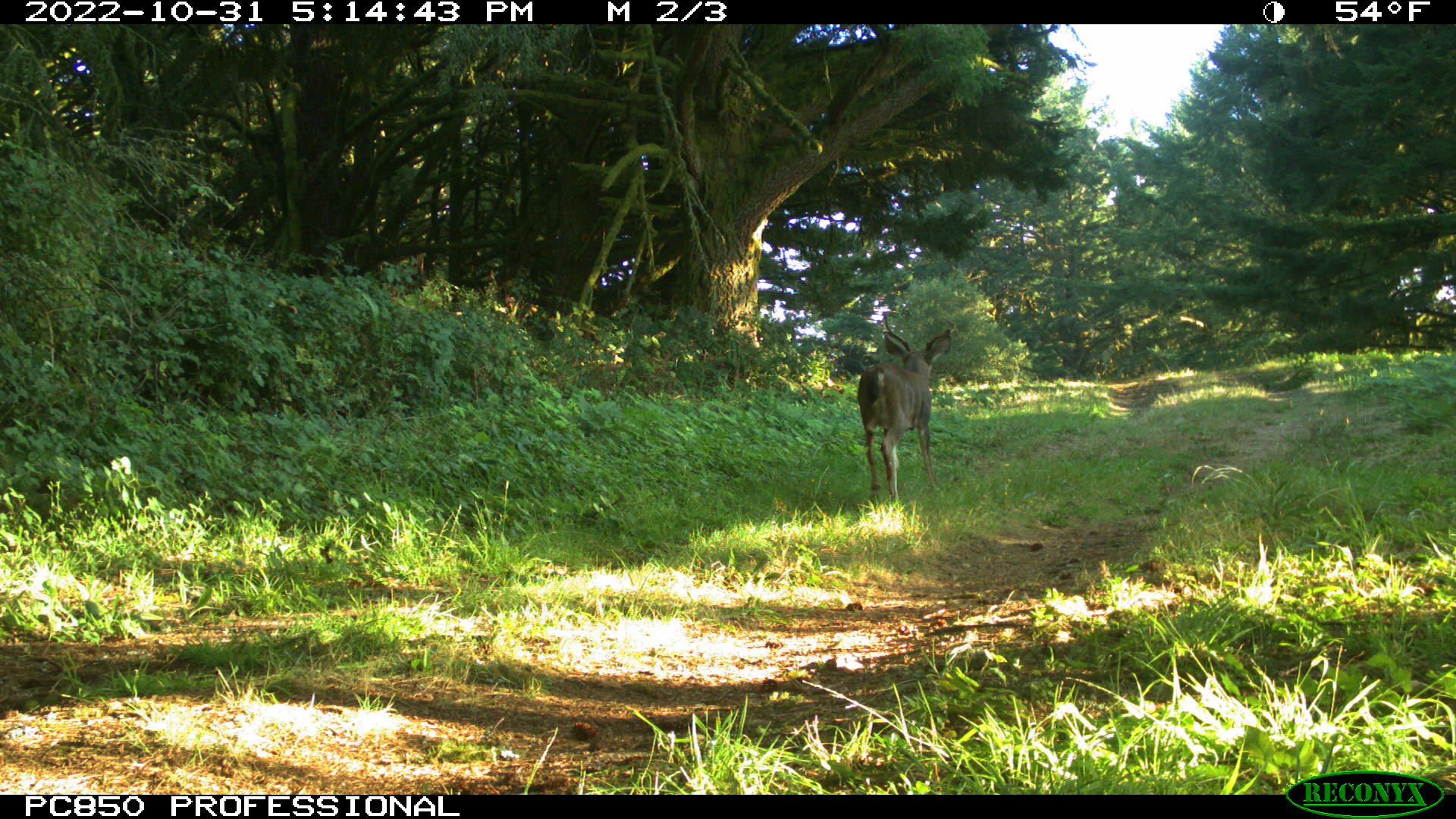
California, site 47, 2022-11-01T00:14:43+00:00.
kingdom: Animalia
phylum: Chordata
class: Mammalia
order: Artiodactyla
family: Cervidae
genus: Odocoileus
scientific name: Odocoileus hemionus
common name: mule deer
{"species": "mule deer (Odocoileus hemionus)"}